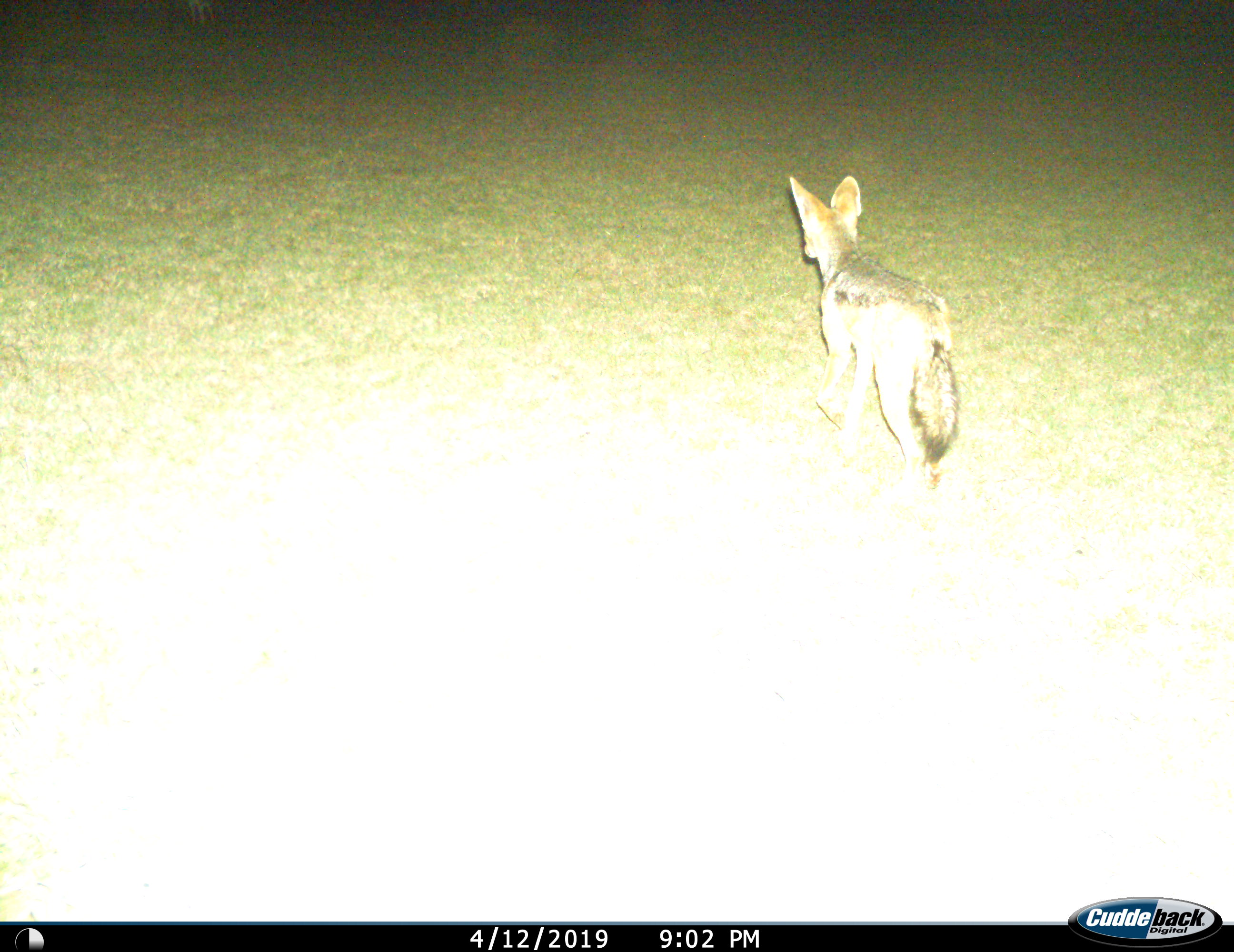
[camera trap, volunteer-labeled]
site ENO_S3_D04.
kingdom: Animalia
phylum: Chordata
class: Mammalia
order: Carnivora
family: Canidae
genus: Lupulella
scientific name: Lupulella mesomelas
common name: black-backed jackal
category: jackalblackbacked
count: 1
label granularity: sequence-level